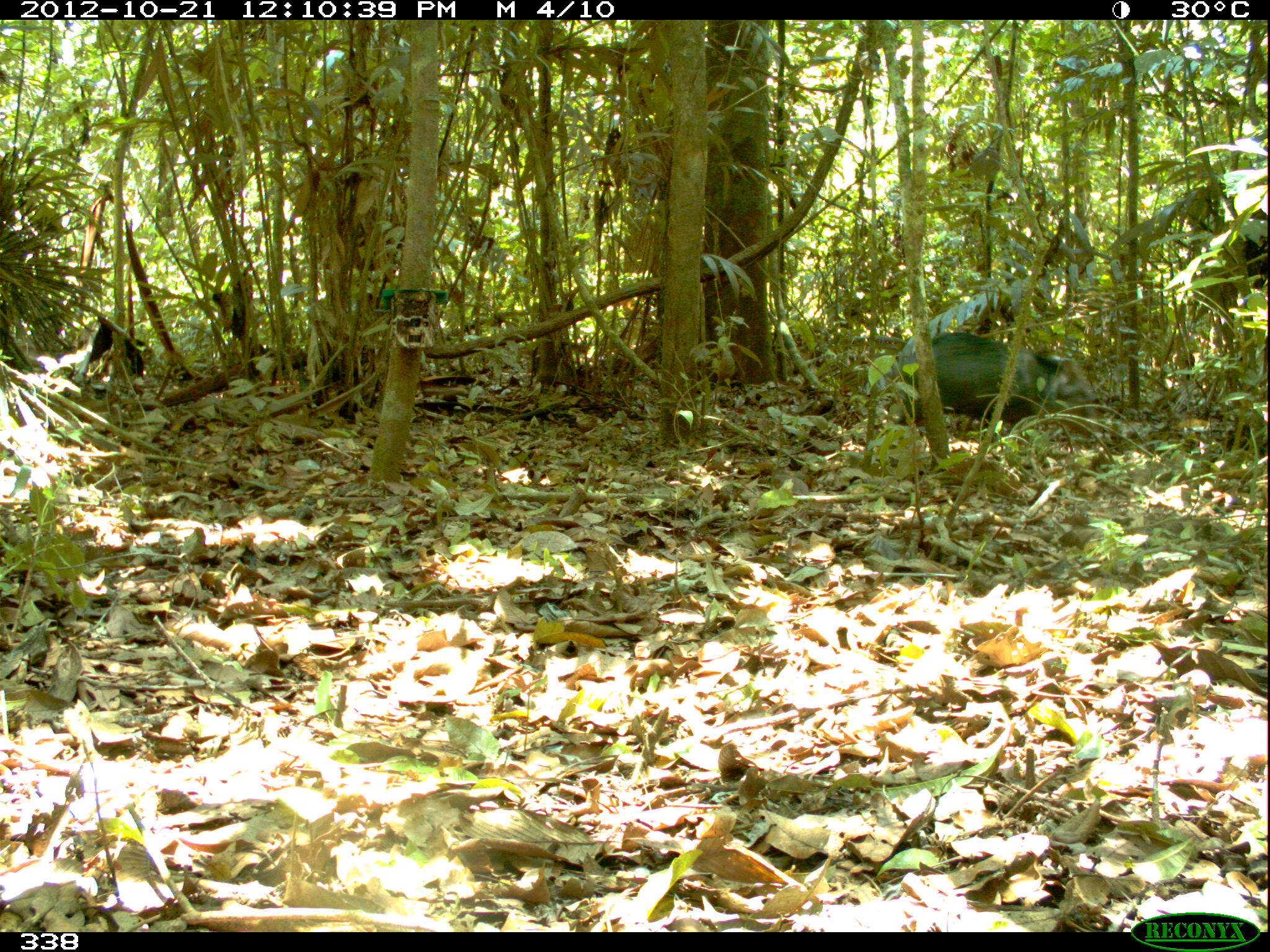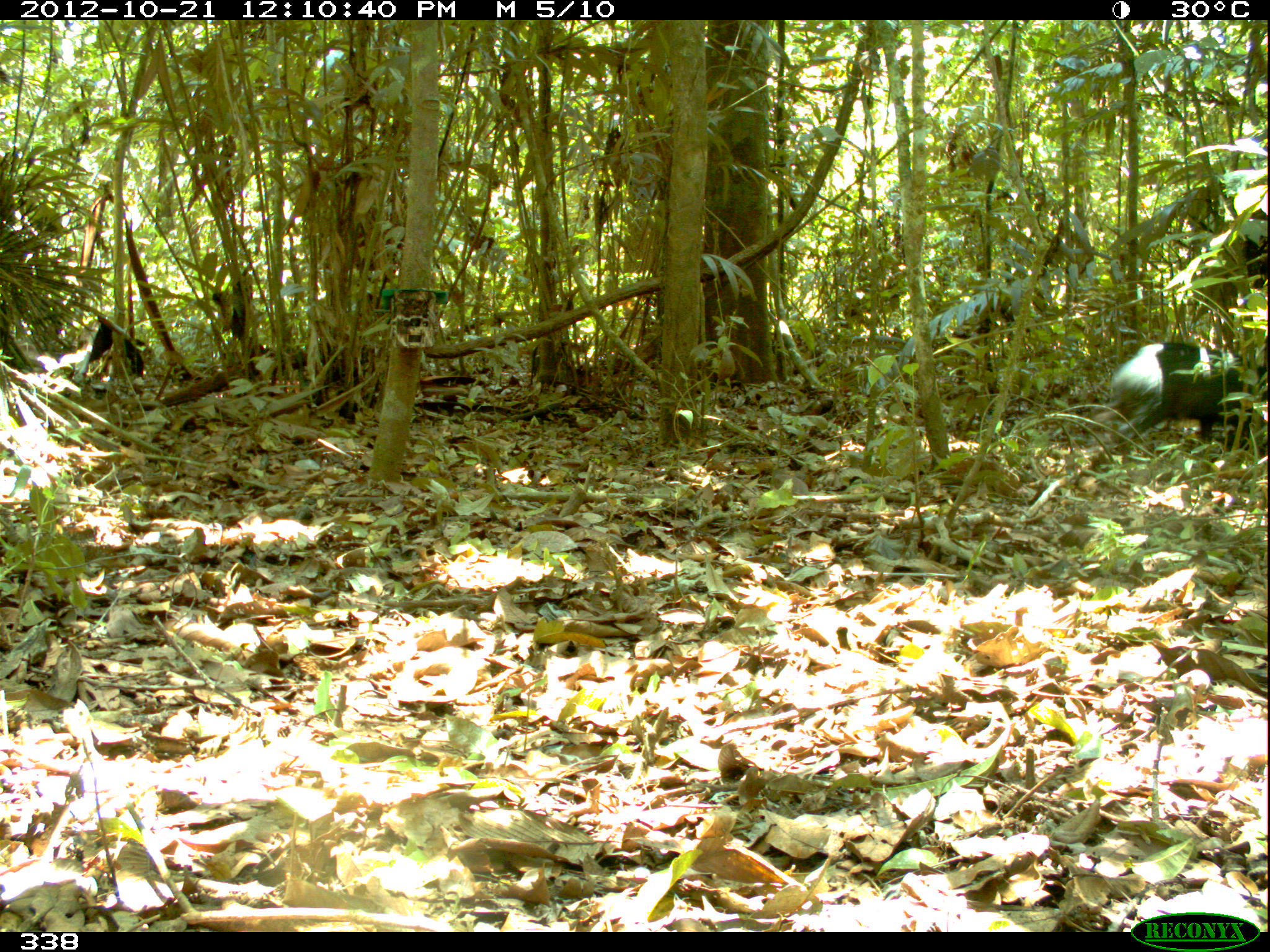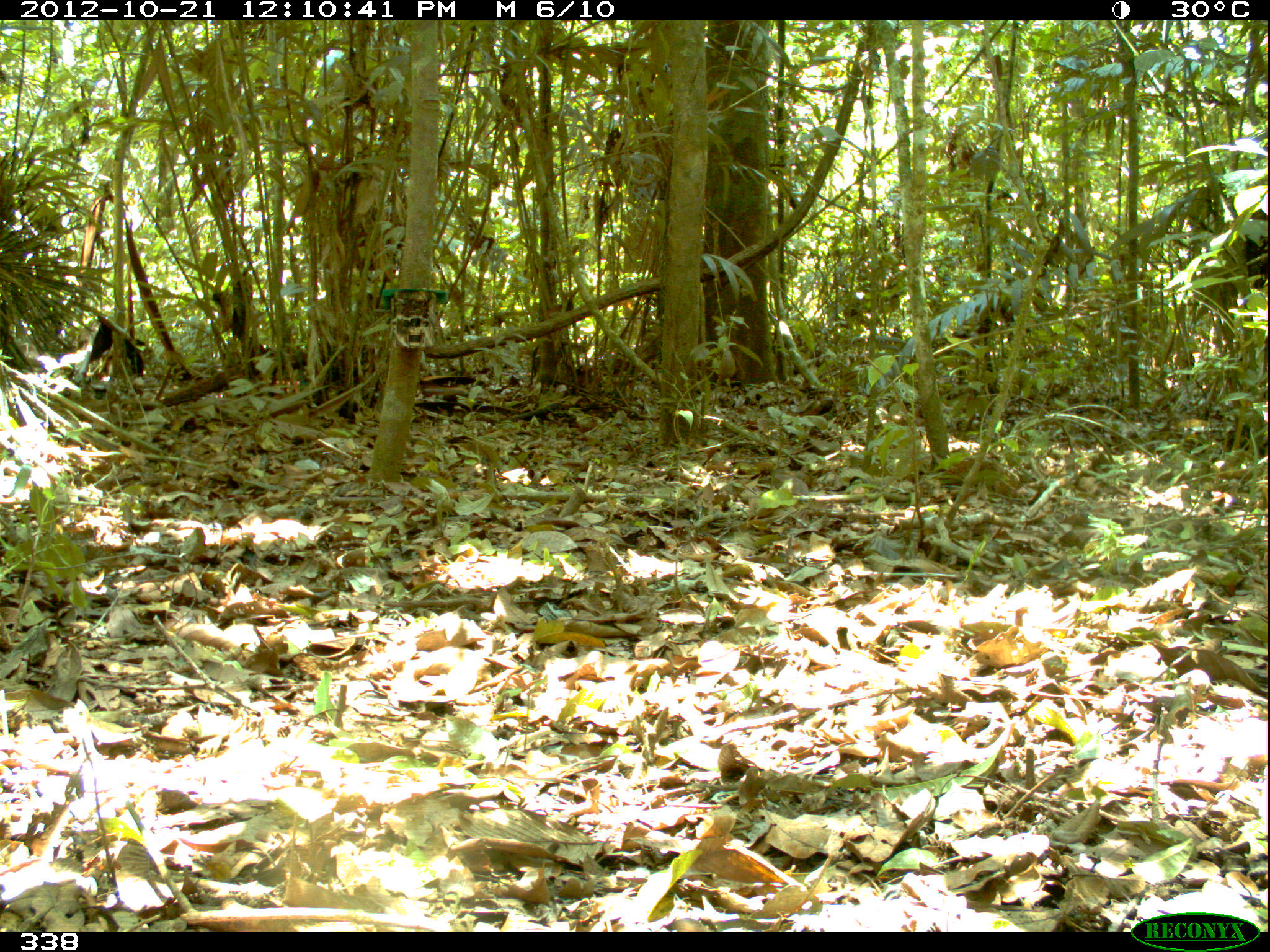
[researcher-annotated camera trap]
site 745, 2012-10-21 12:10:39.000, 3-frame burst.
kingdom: Animalia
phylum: Chordata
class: Mammalia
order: Artiodactyla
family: Tayassuidae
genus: Pecari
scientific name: Pecari tajacu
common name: collared peccary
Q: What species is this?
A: Pecari tajacu (collared peccary).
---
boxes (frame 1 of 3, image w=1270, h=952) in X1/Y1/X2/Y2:
pecari tajacu: 887/331/1098/444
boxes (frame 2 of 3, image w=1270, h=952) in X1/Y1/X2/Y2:
pecari tajacu: 1108/339/1267/471